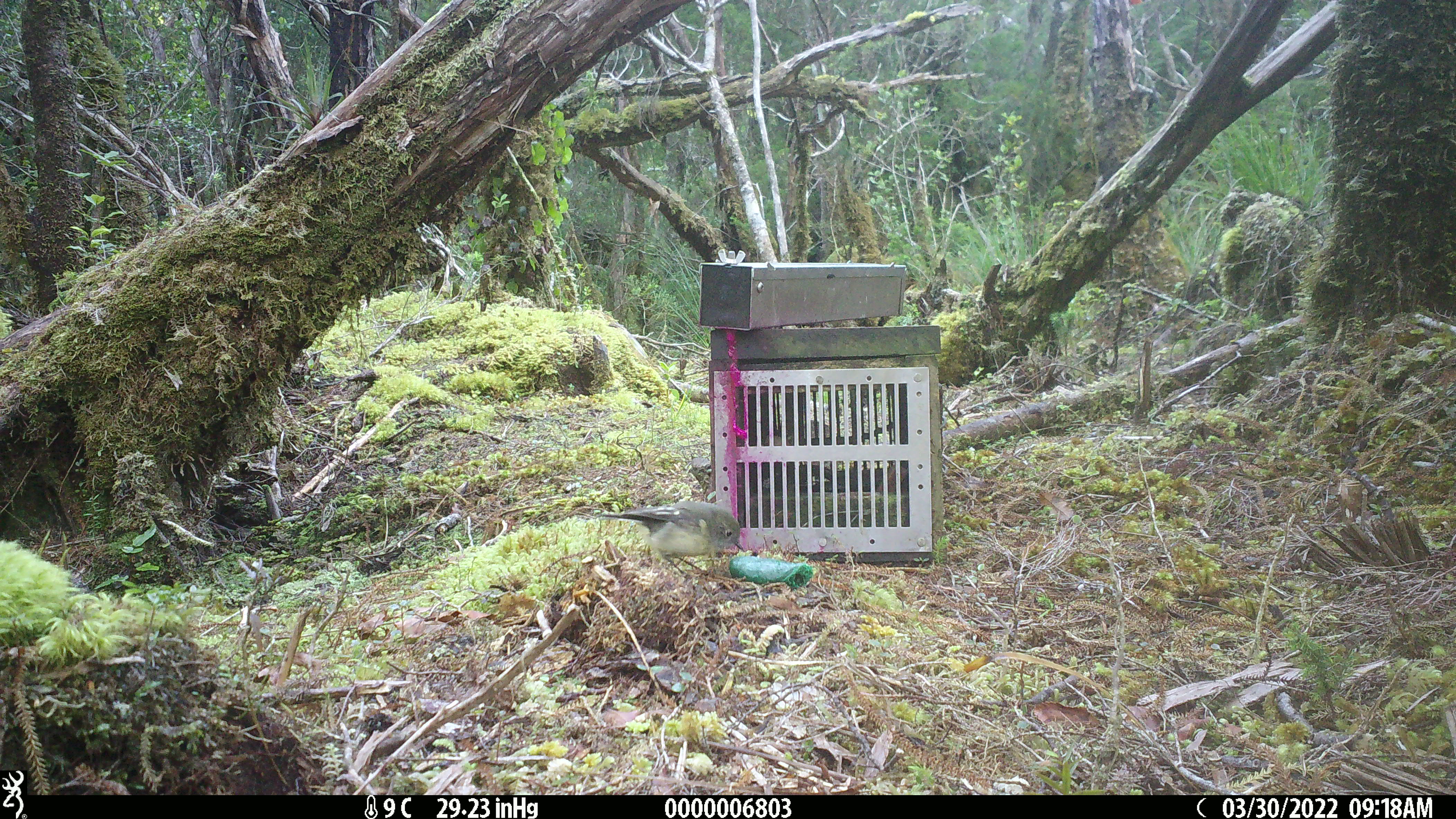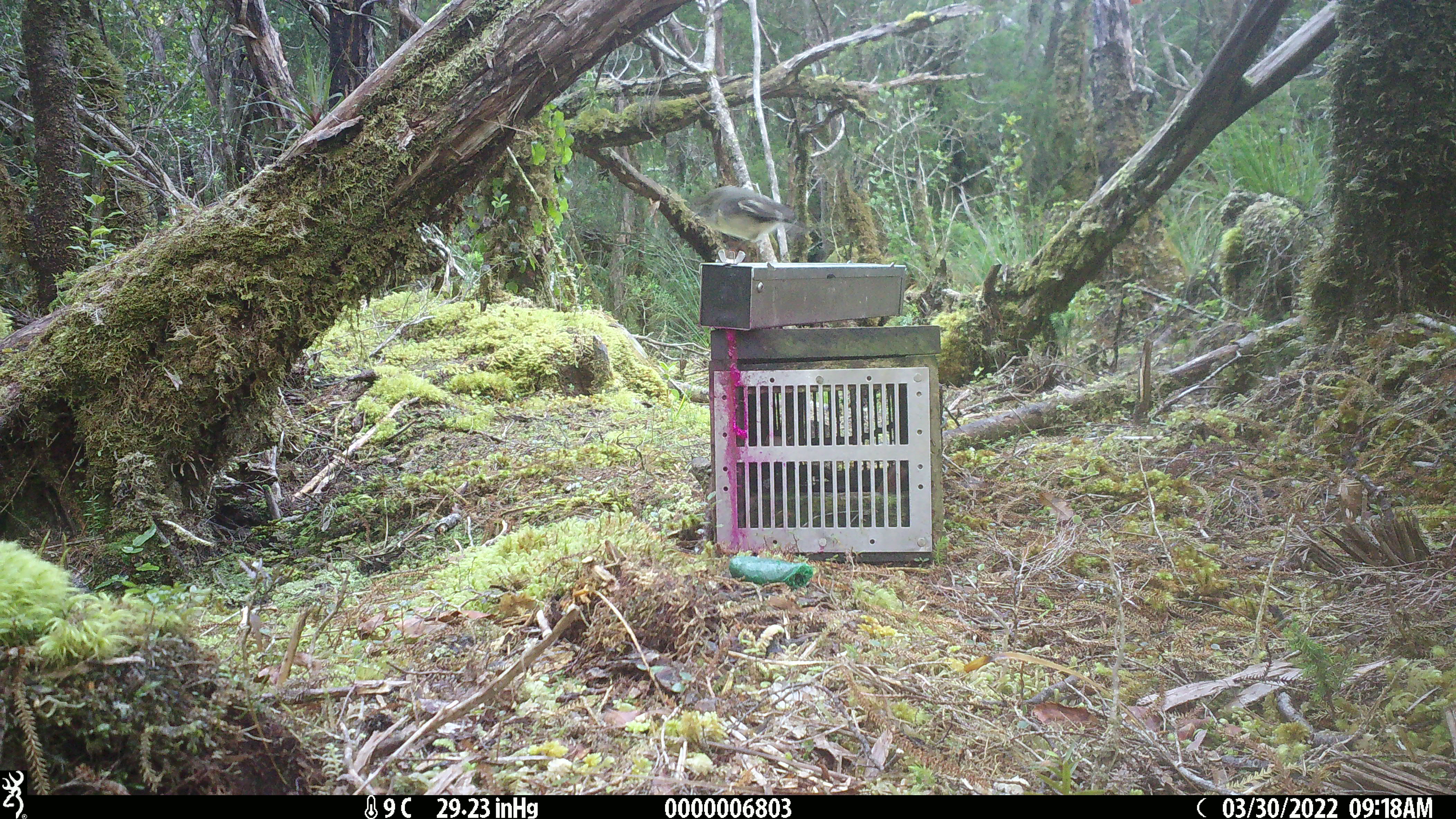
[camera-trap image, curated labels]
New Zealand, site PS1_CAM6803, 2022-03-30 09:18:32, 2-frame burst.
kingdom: Animalia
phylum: Chordata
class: Aves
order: Passeriformes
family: Petroicidae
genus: Petroica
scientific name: Petroica macrocephala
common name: tomtit